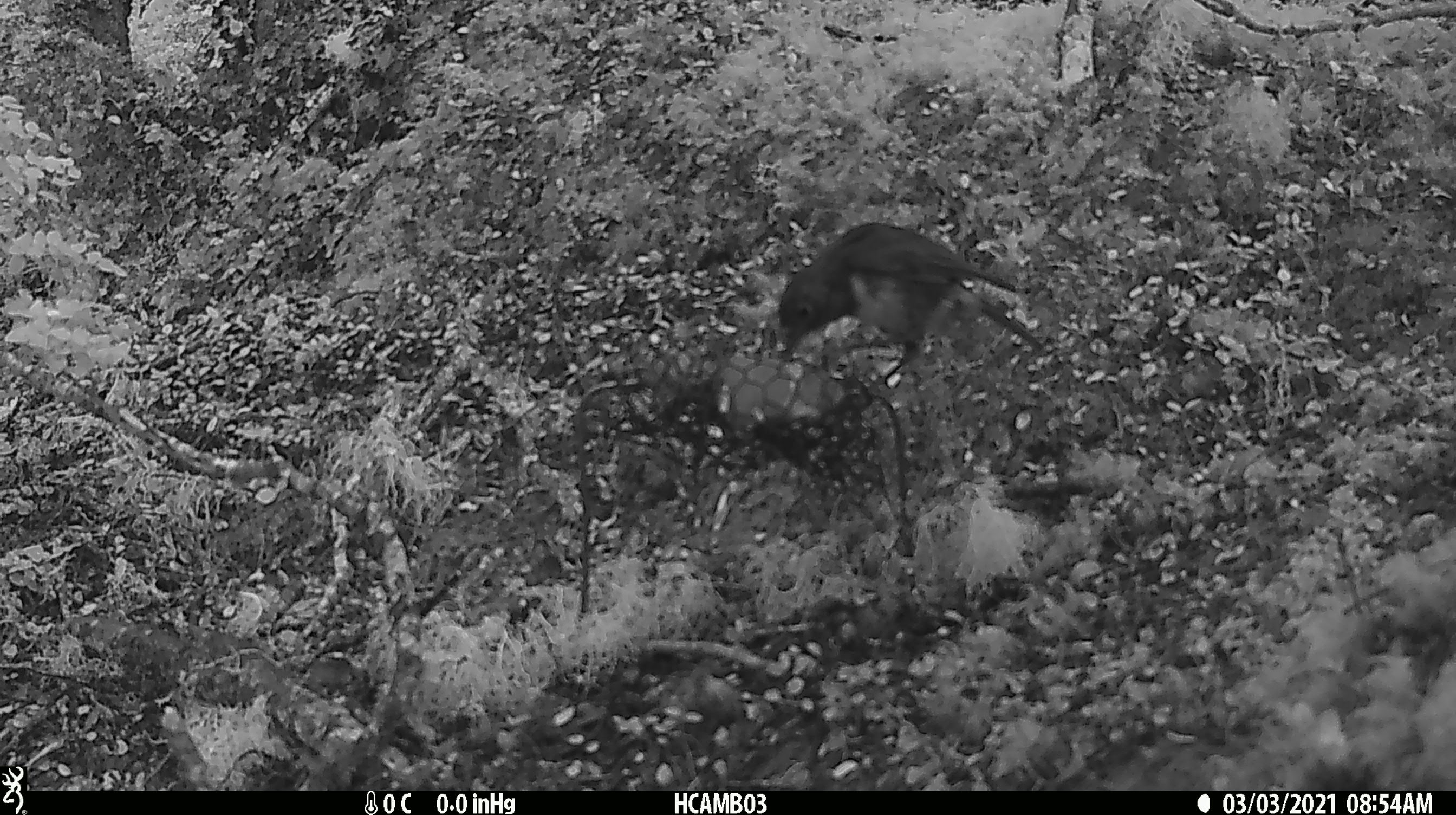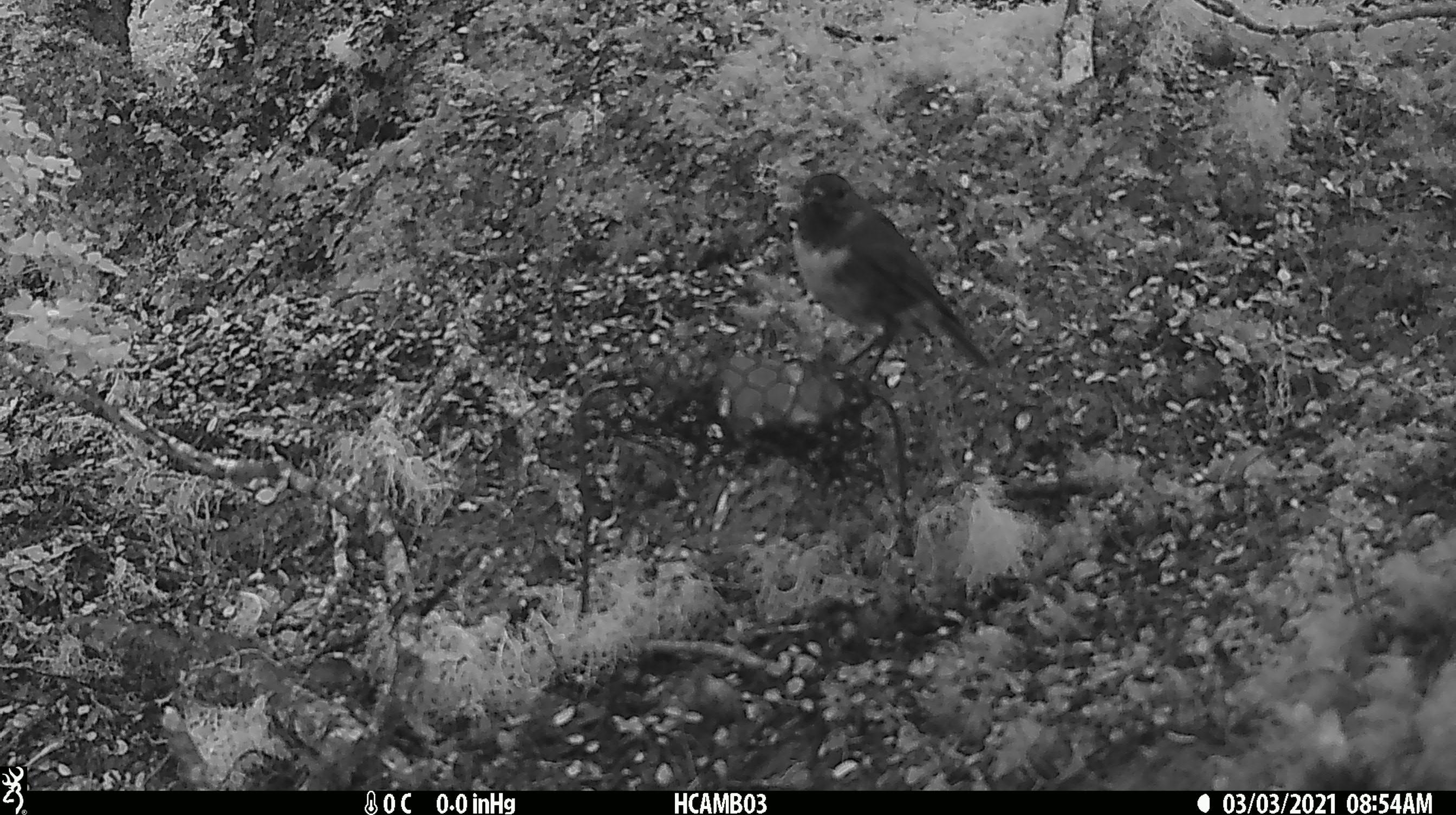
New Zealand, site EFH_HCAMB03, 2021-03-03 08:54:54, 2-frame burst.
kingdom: Animalia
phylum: Chordata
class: Aves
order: Passeriformes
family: Petroicidae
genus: Petroica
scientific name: Petroica australis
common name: new zealand robin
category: robin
Robin (new zealand robin) (Petroica australis).